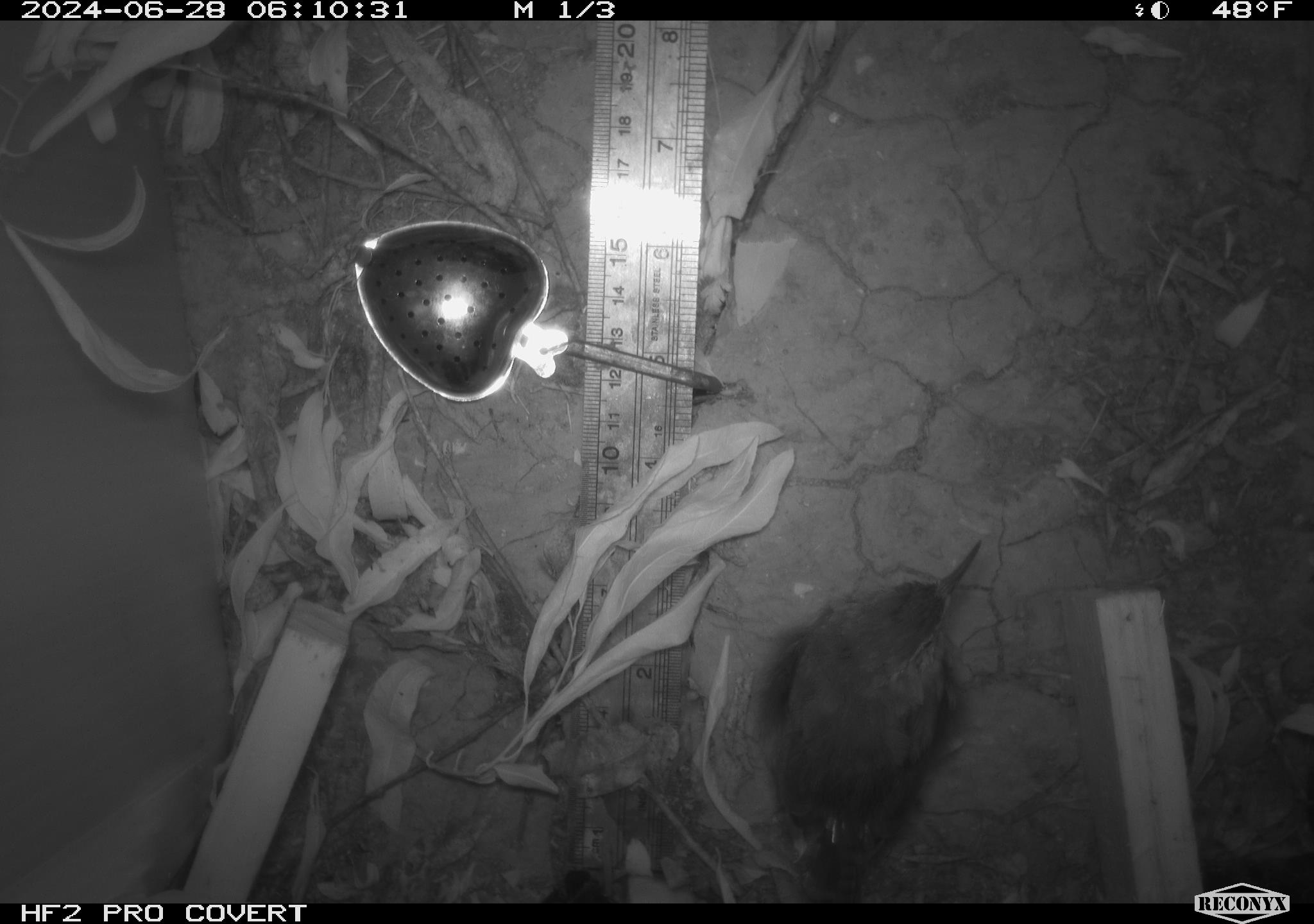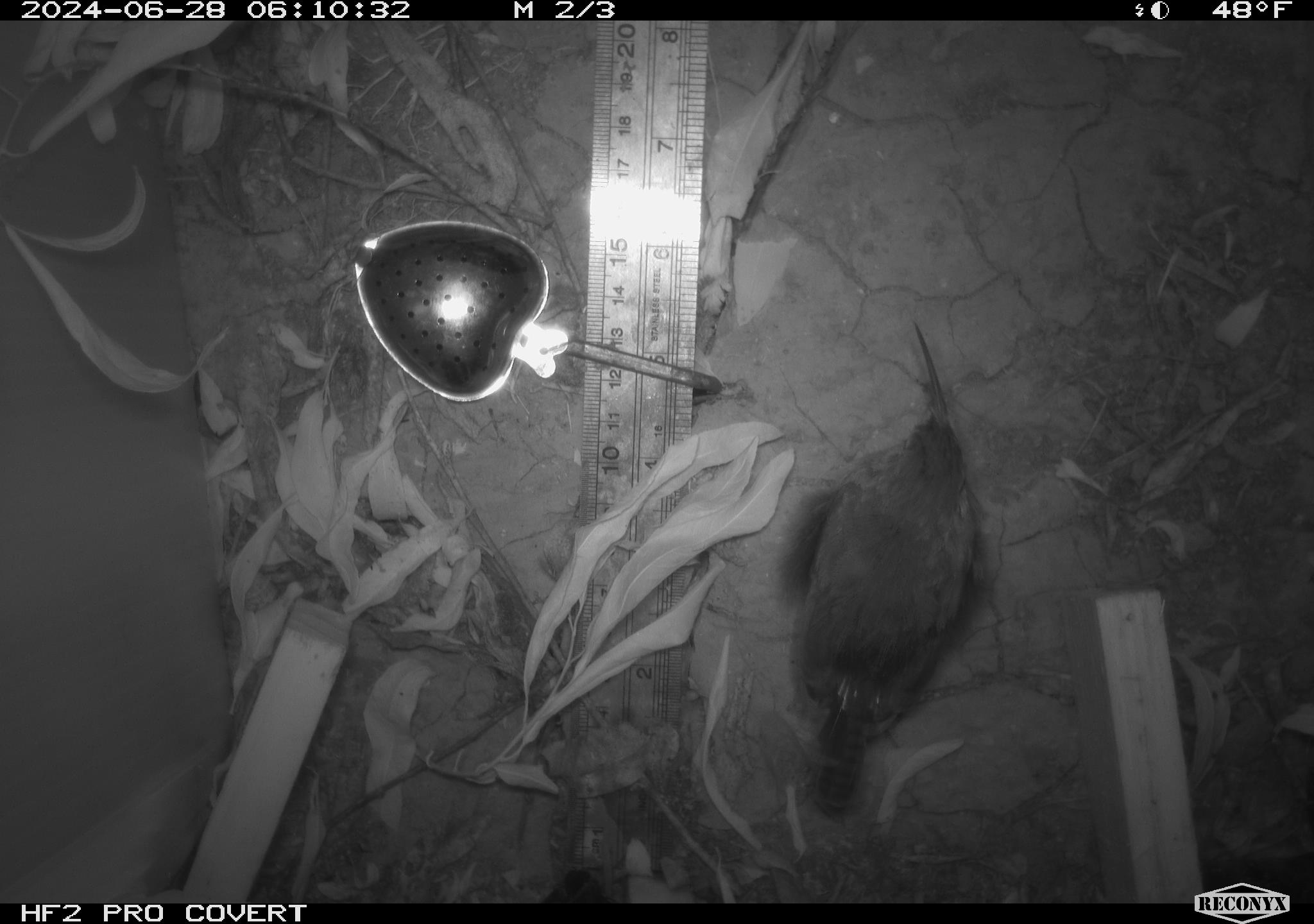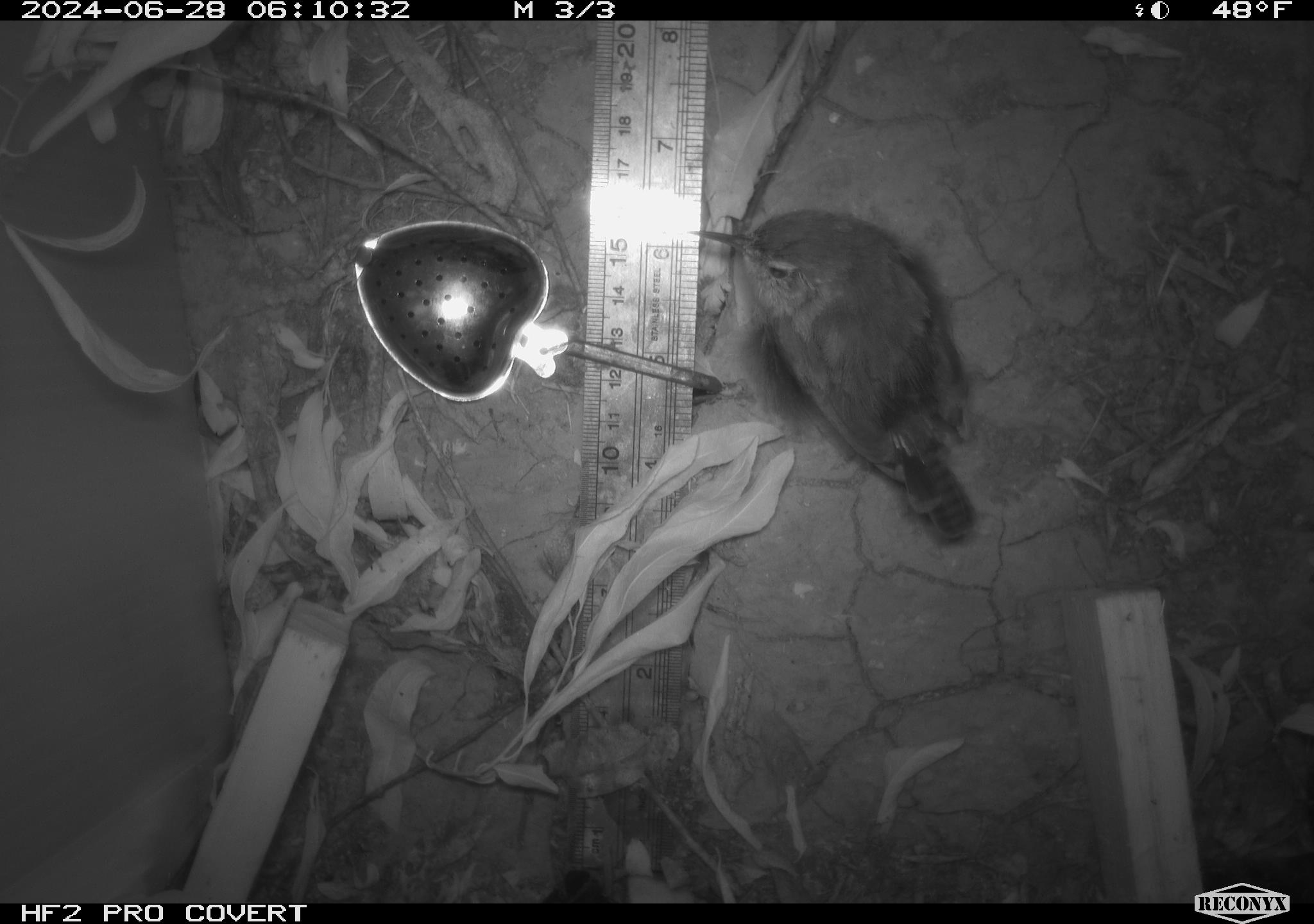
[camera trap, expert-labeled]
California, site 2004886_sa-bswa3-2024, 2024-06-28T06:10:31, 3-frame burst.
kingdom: Animalia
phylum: Chordata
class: Aves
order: Passeriformes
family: Troglodytidae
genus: Thryomanes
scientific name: Thryomanes bewickii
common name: bewick's wren